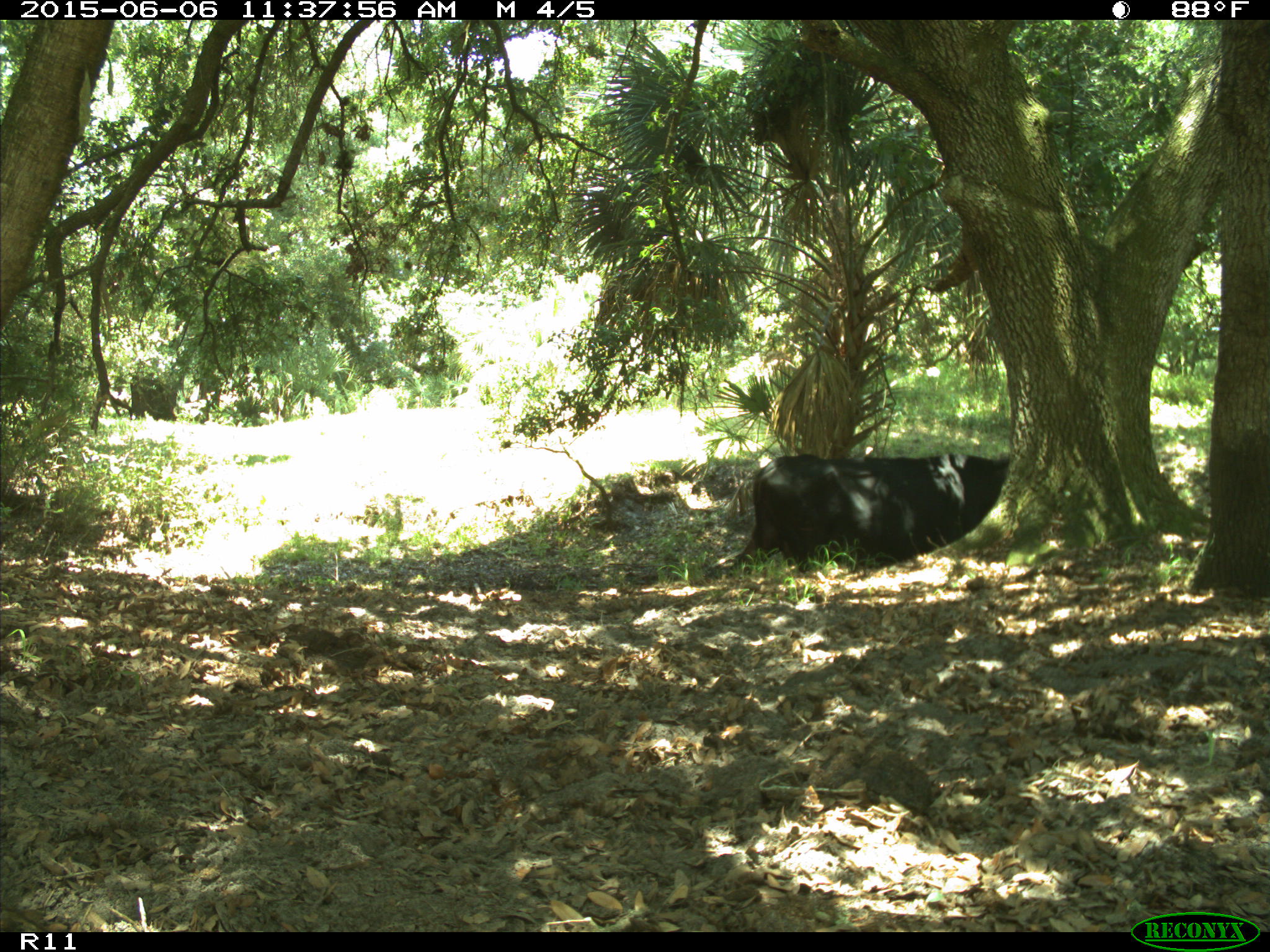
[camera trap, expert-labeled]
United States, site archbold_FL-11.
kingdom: Animalia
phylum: Chordata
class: Mammalia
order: Artiodactyla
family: Bovidae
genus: Bos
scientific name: Bos taurus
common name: domestic cow